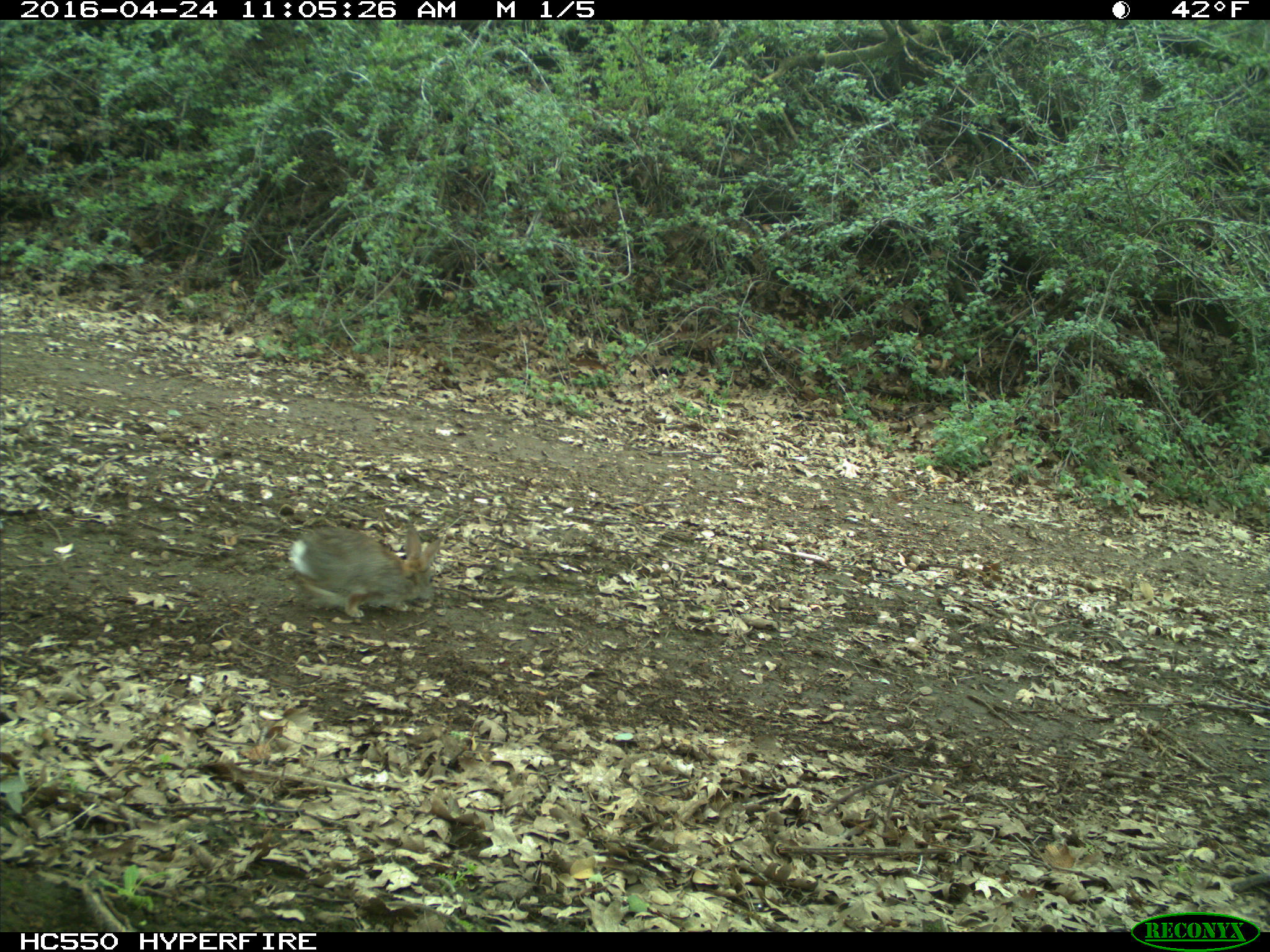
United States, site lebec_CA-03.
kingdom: Animalia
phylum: Chordata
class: Mammalia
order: Lagomorpha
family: Leporidae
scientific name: Leporidae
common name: rabbits and hares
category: unidentified rabbit